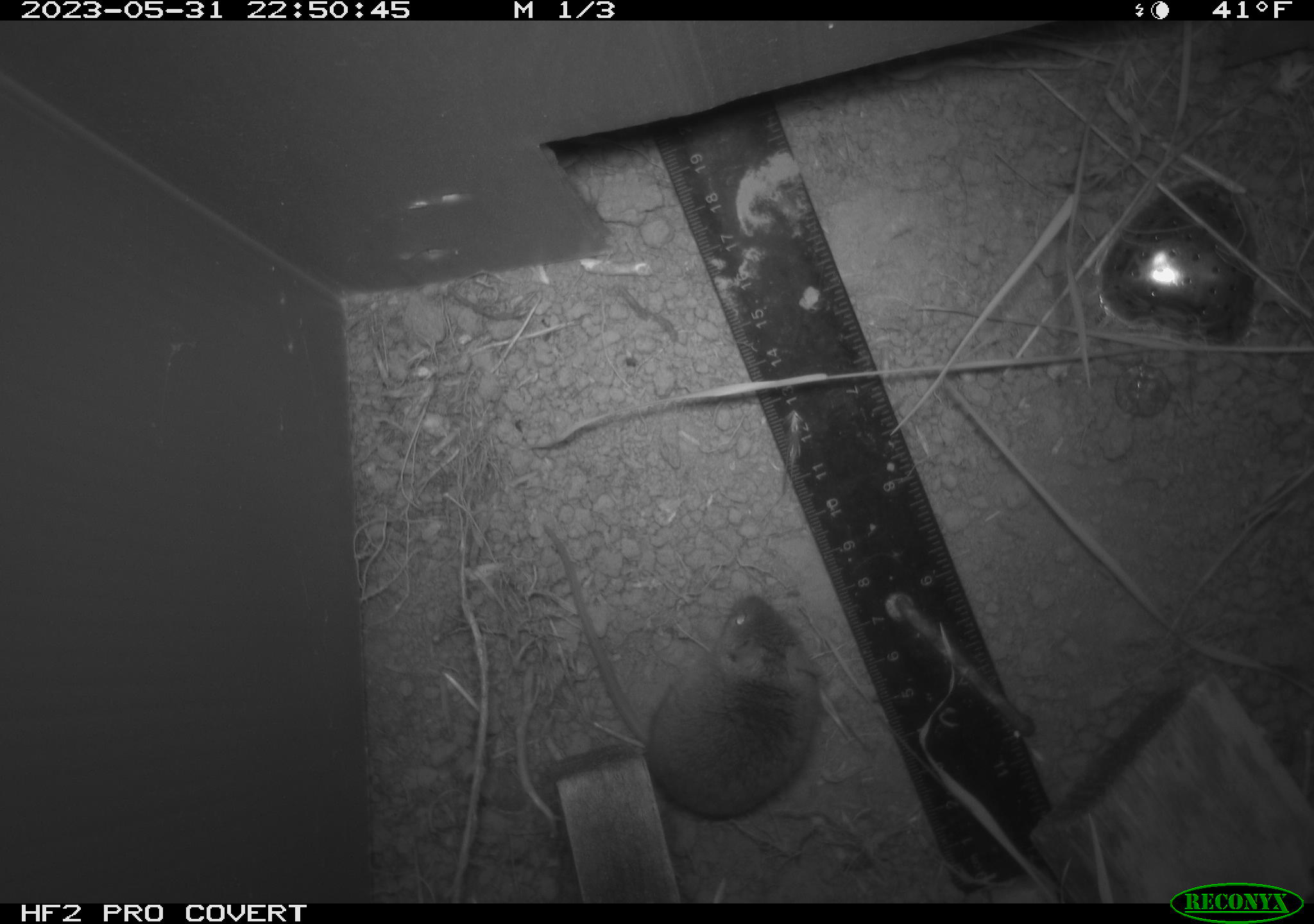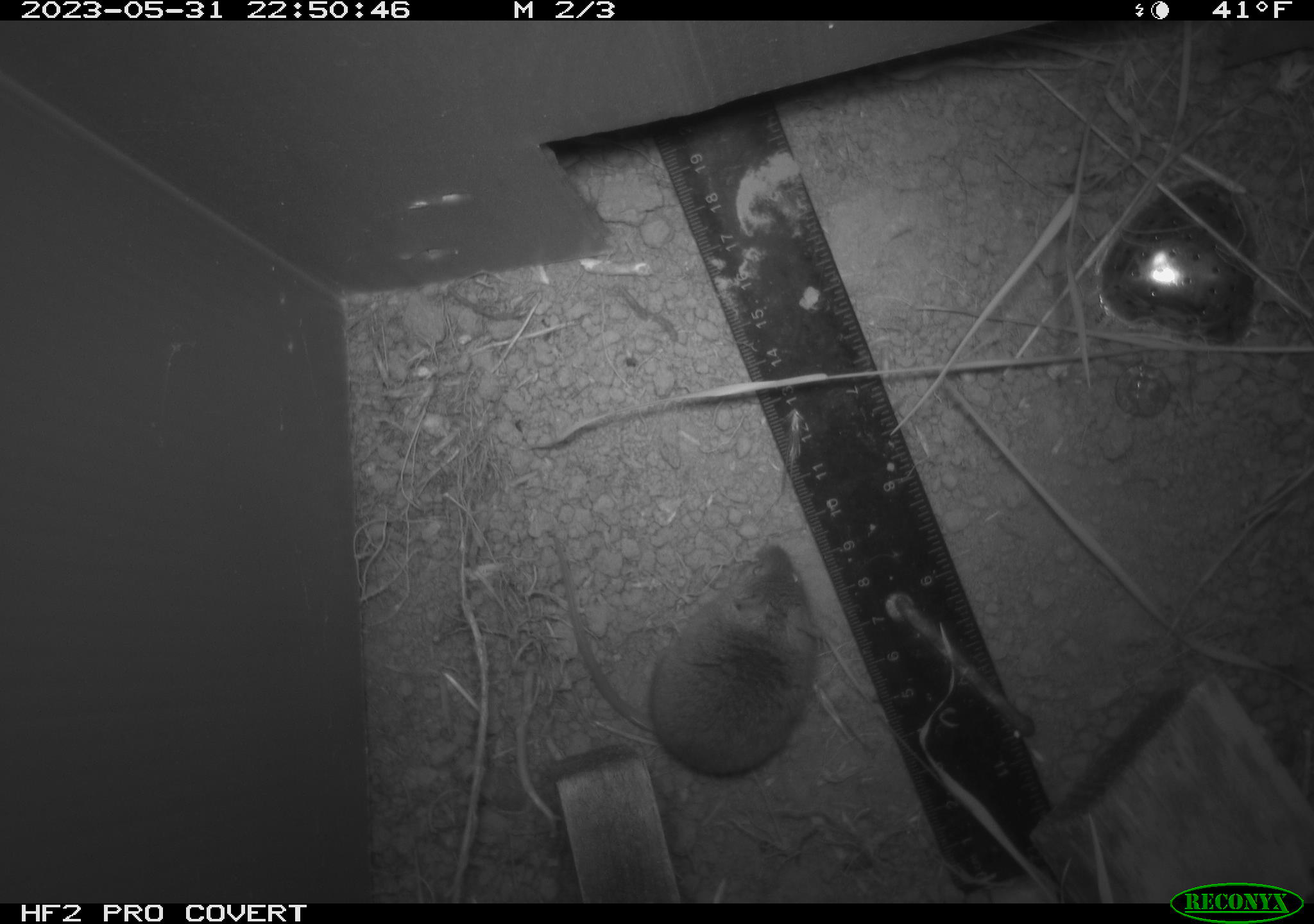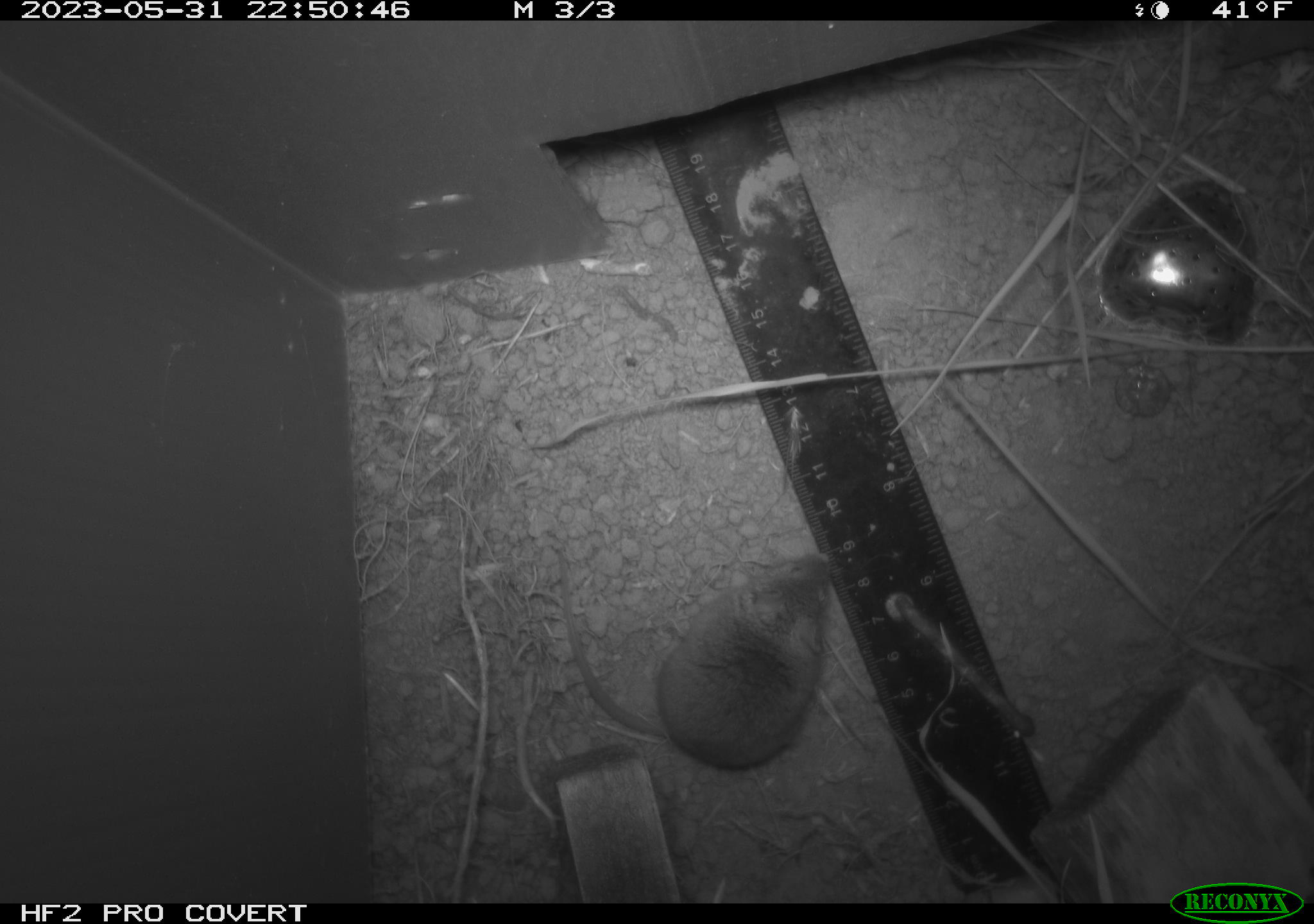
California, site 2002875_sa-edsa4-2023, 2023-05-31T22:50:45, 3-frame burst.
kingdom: Animalia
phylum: Chordata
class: Mammalia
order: Rodentia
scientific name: Rodentia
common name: mouse species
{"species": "mouse species (Rodentia)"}